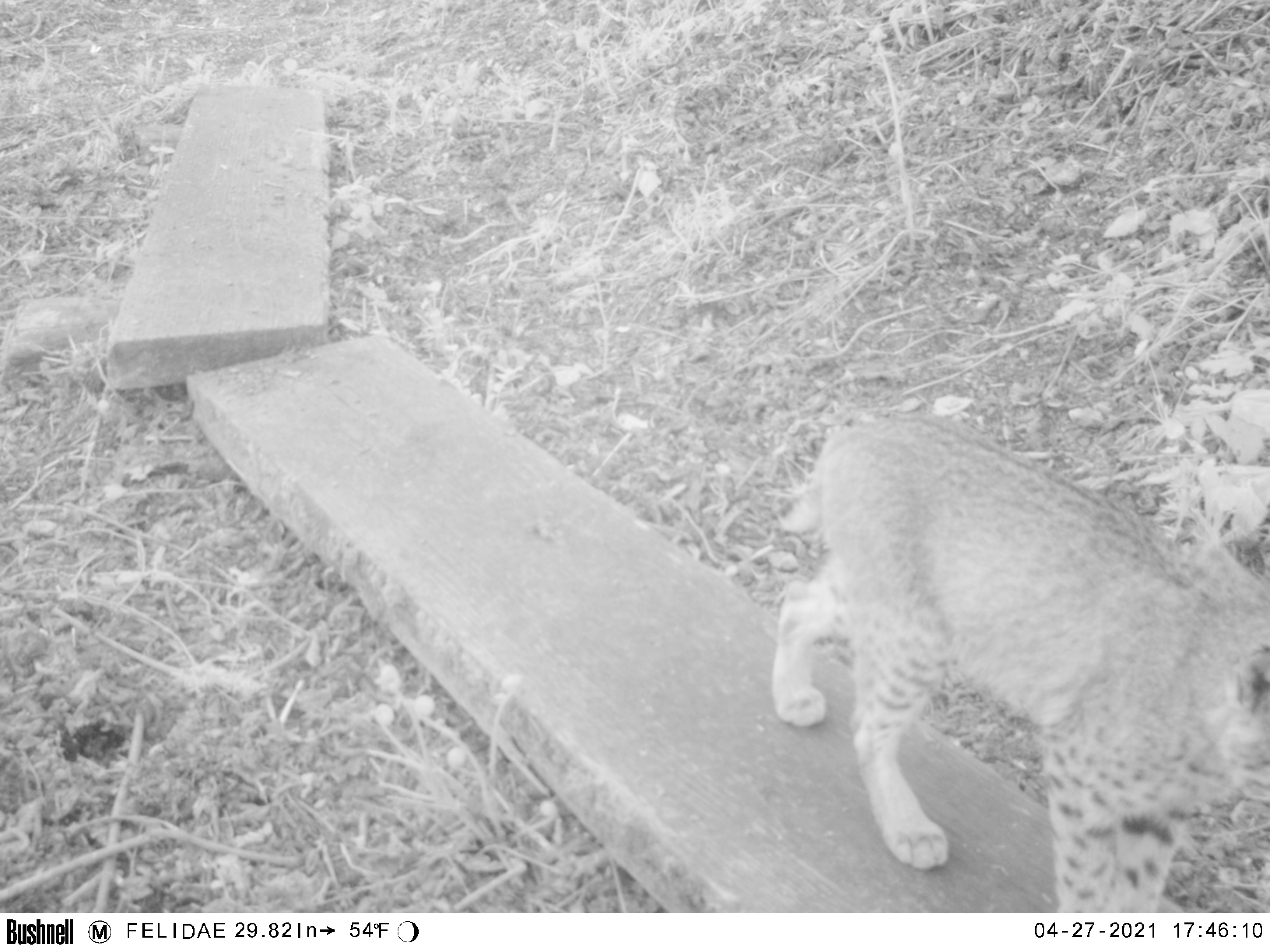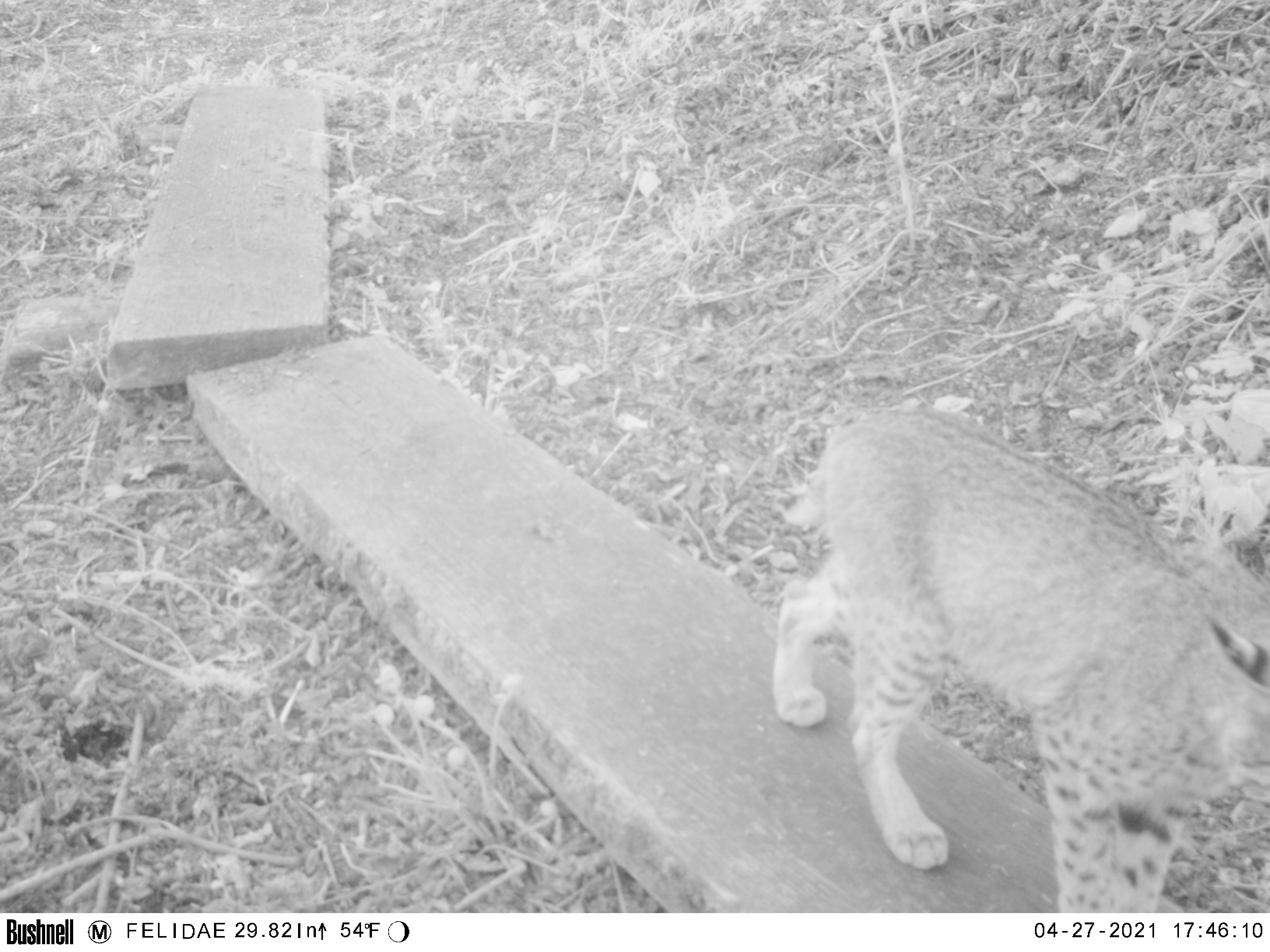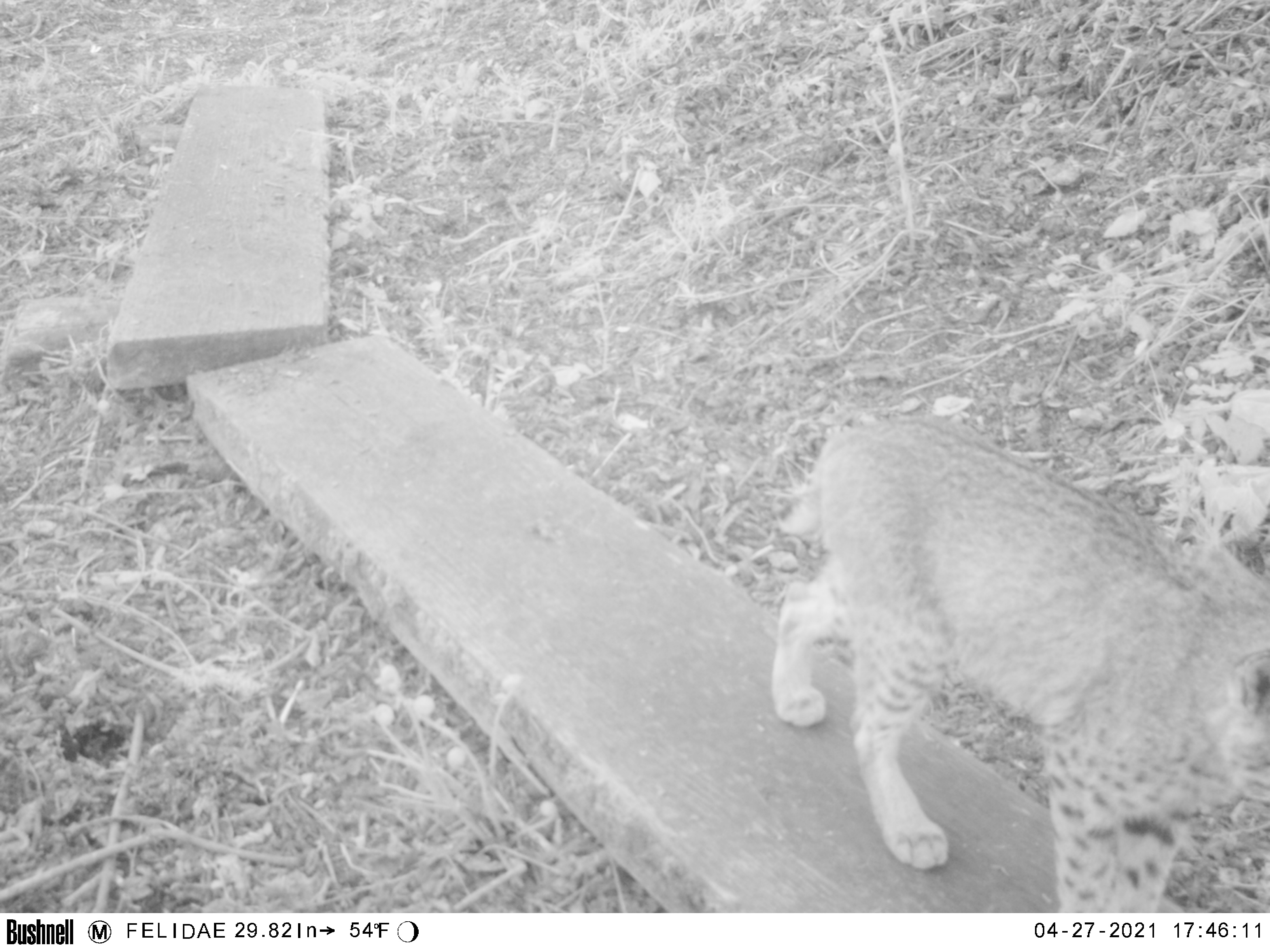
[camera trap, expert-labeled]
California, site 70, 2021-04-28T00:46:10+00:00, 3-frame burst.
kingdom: Animalia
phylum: Chordata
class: Mammalia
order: Carnivora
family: Felidae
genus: Lynx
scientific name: Lynx rufus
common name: bobcat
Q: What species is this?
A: Bobcat (Lynx rufus).